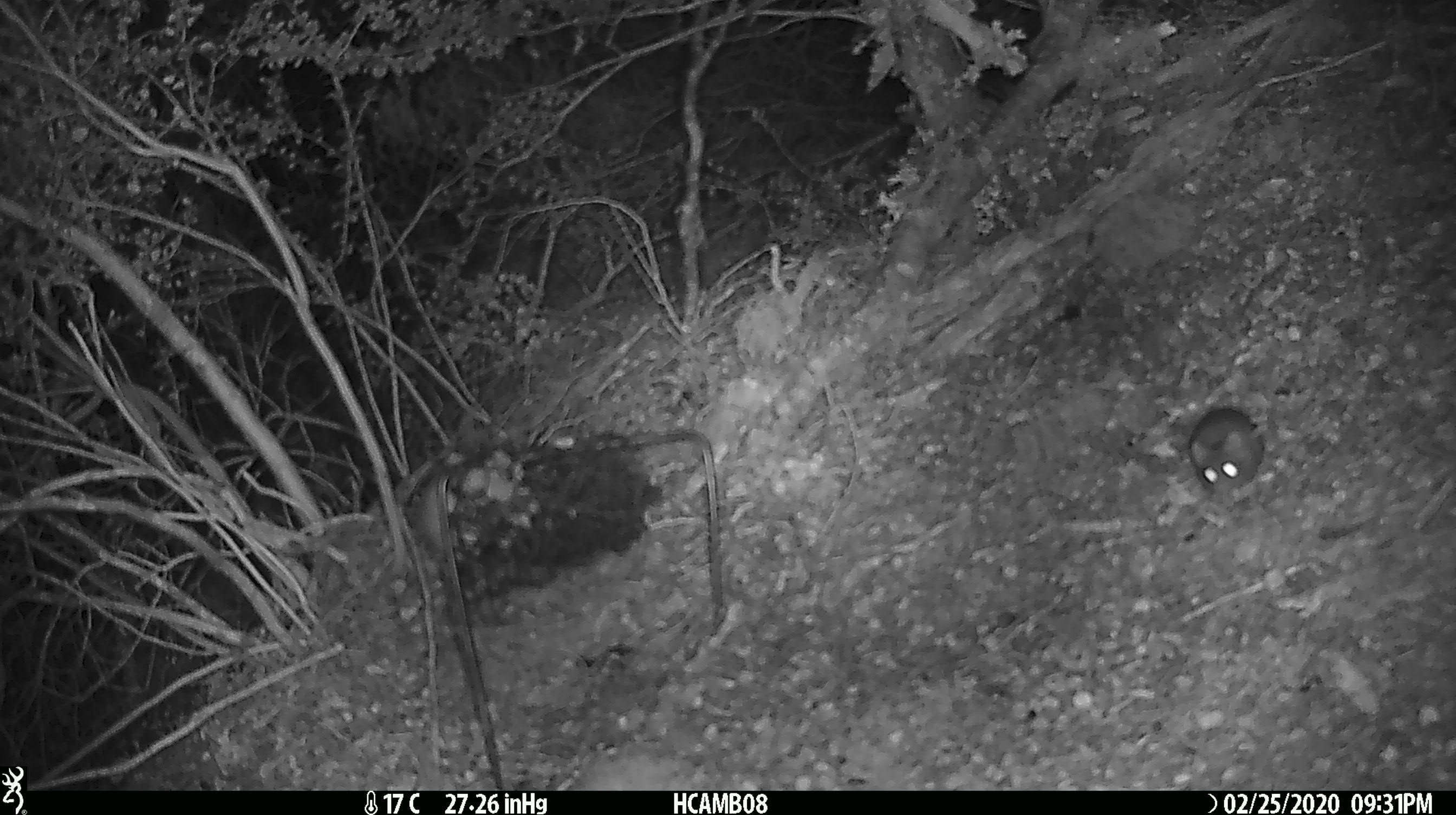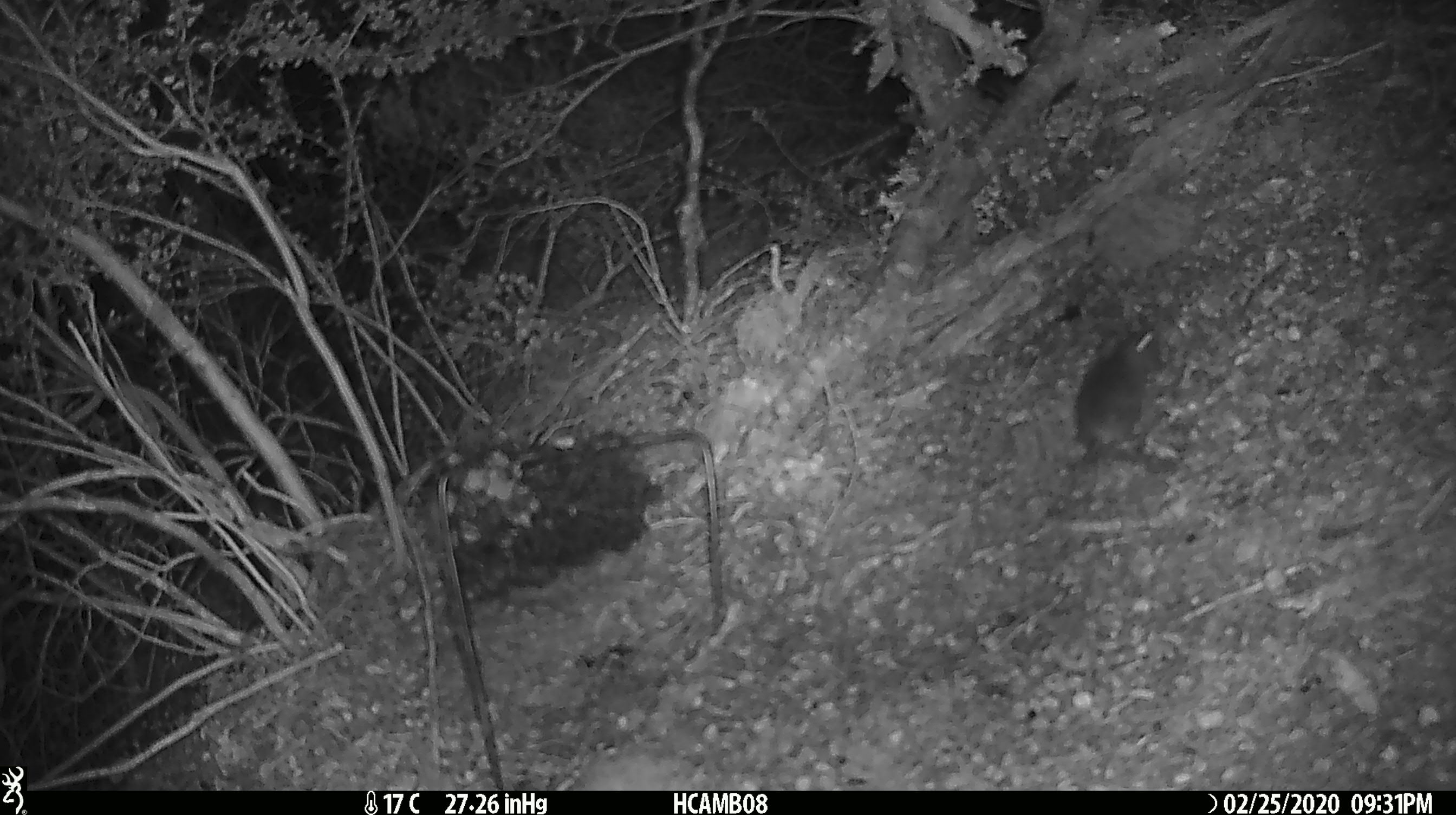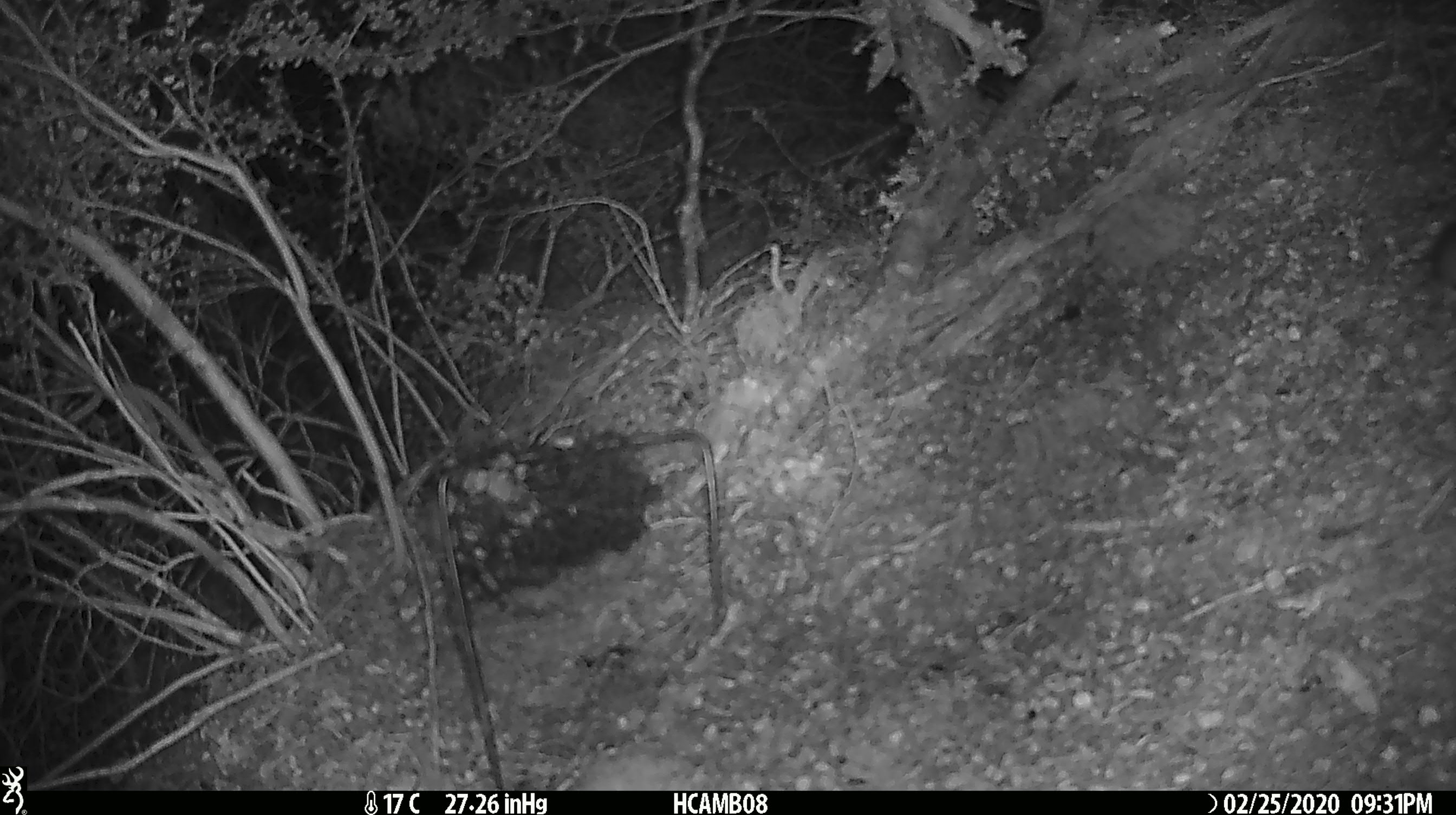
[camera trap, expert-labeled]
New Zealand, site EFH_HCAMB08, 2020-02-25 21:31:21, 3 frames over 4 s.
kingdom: Animalia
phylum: Chordata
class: Mammalia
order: Rodentia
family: Muridae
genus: Mus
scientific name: Mus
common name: mouse